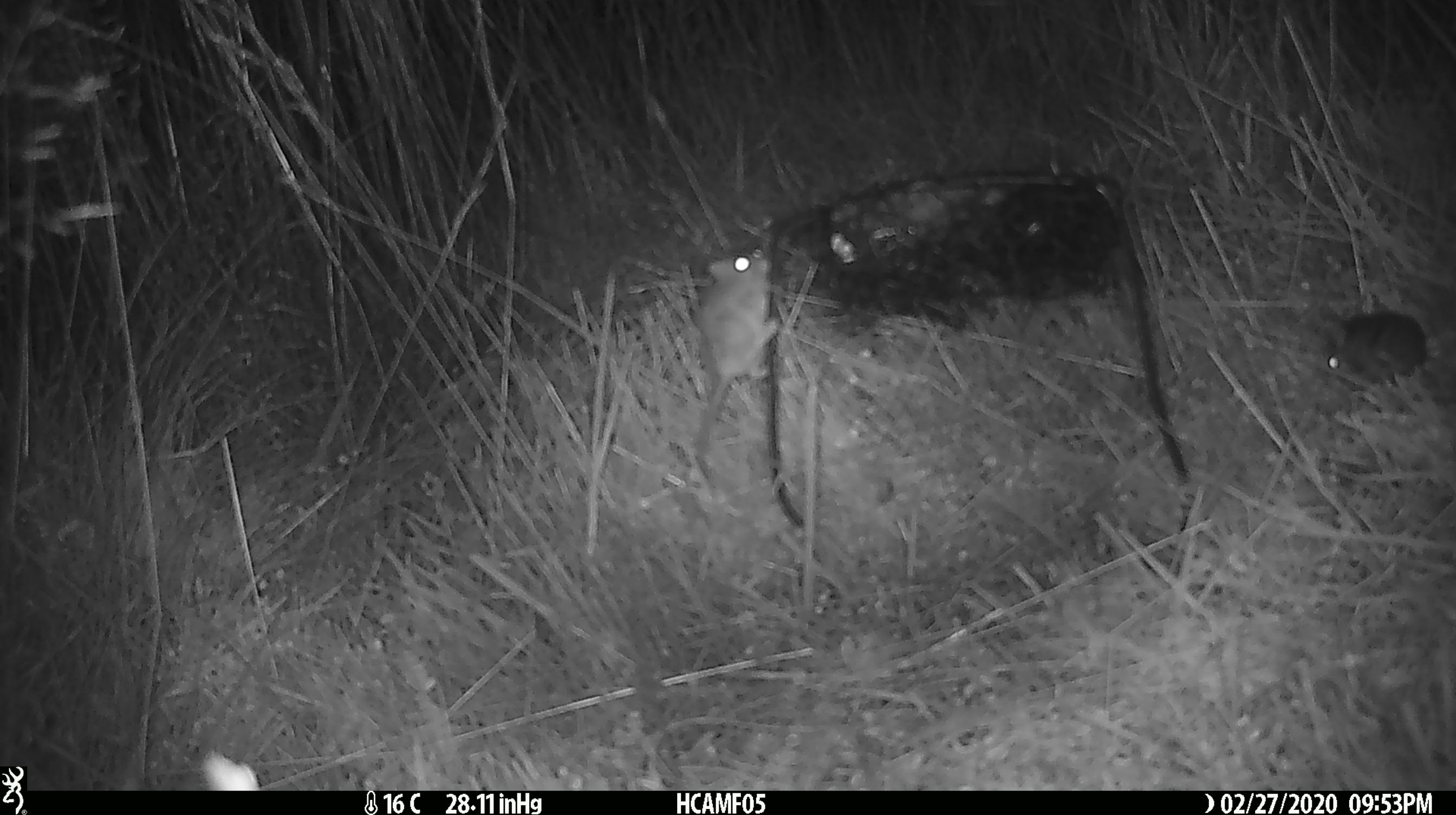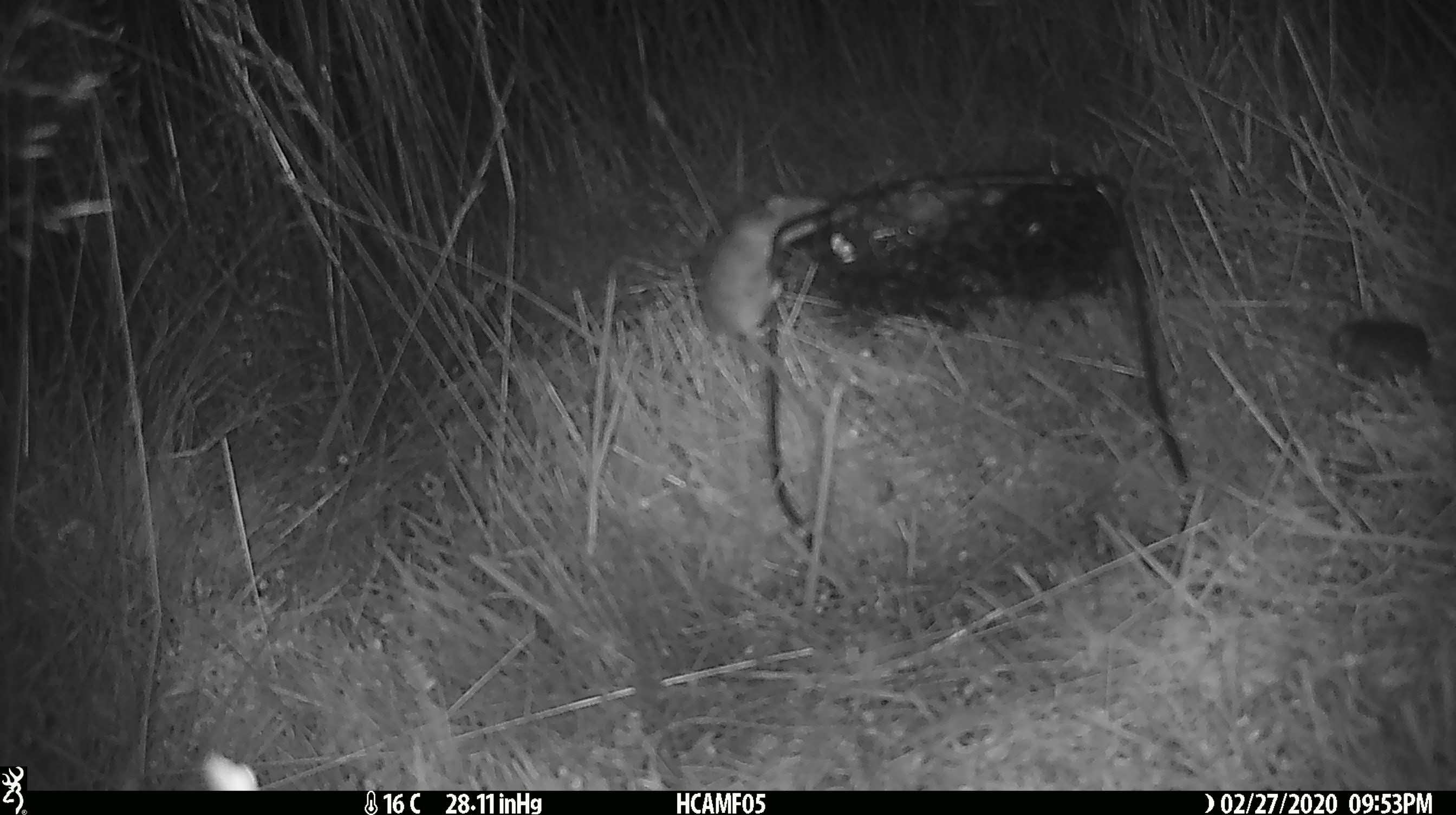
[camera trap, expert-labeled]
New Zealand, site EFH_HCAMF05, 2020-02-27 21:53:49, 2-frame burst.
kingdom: Animalia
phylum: Chordata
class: Mammalia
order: Rodentia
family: Muridae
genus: Mus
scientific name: Mus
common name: mouse